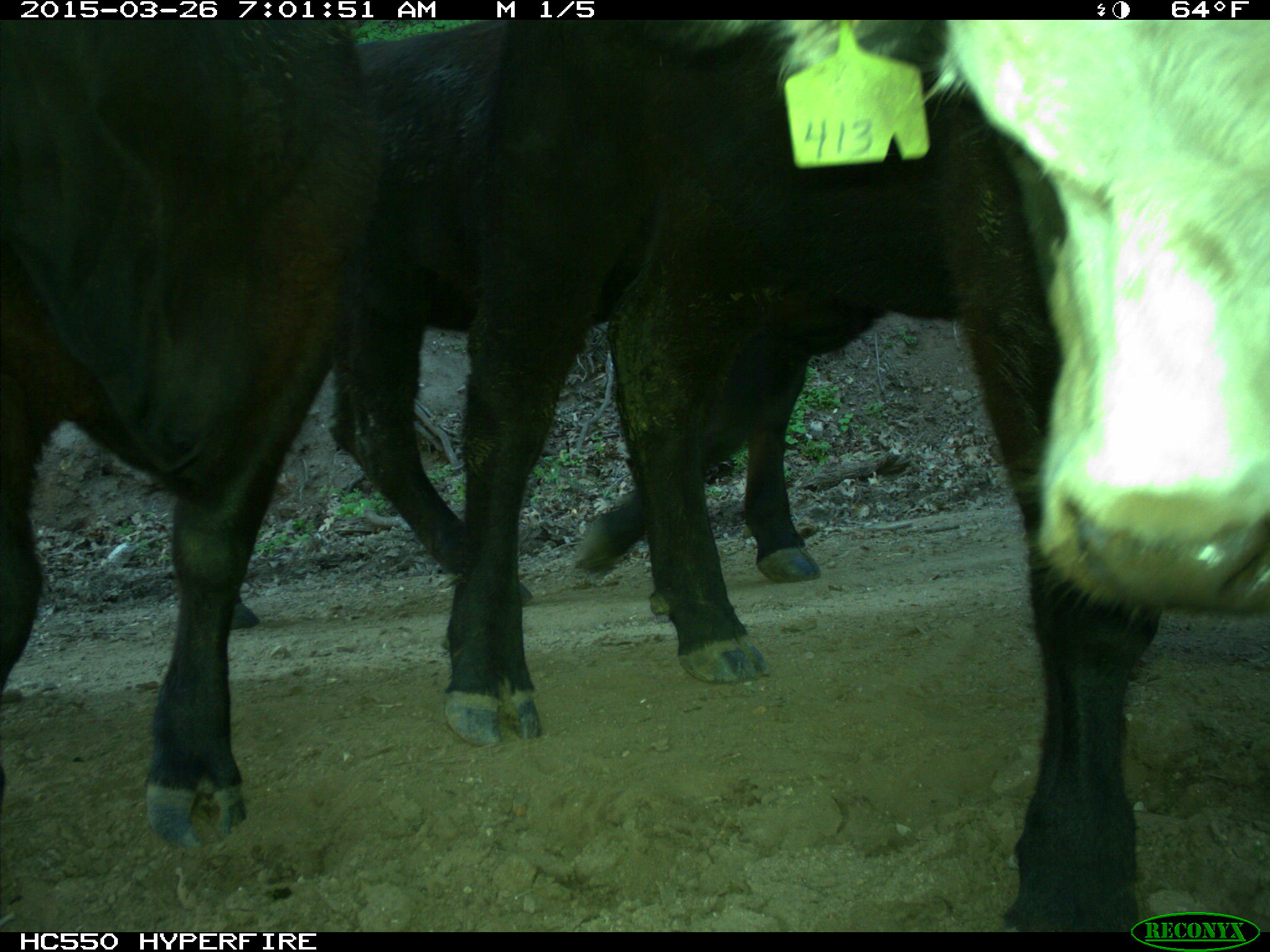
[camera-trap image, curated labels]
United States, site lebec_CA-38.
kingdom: Animalia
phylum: Chordata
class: Mammalia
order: Artiodactyla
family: Bovidae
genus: Bos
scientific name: Bos taurus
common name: domestic cow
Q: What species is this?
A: Bos taurus (domestic cow).